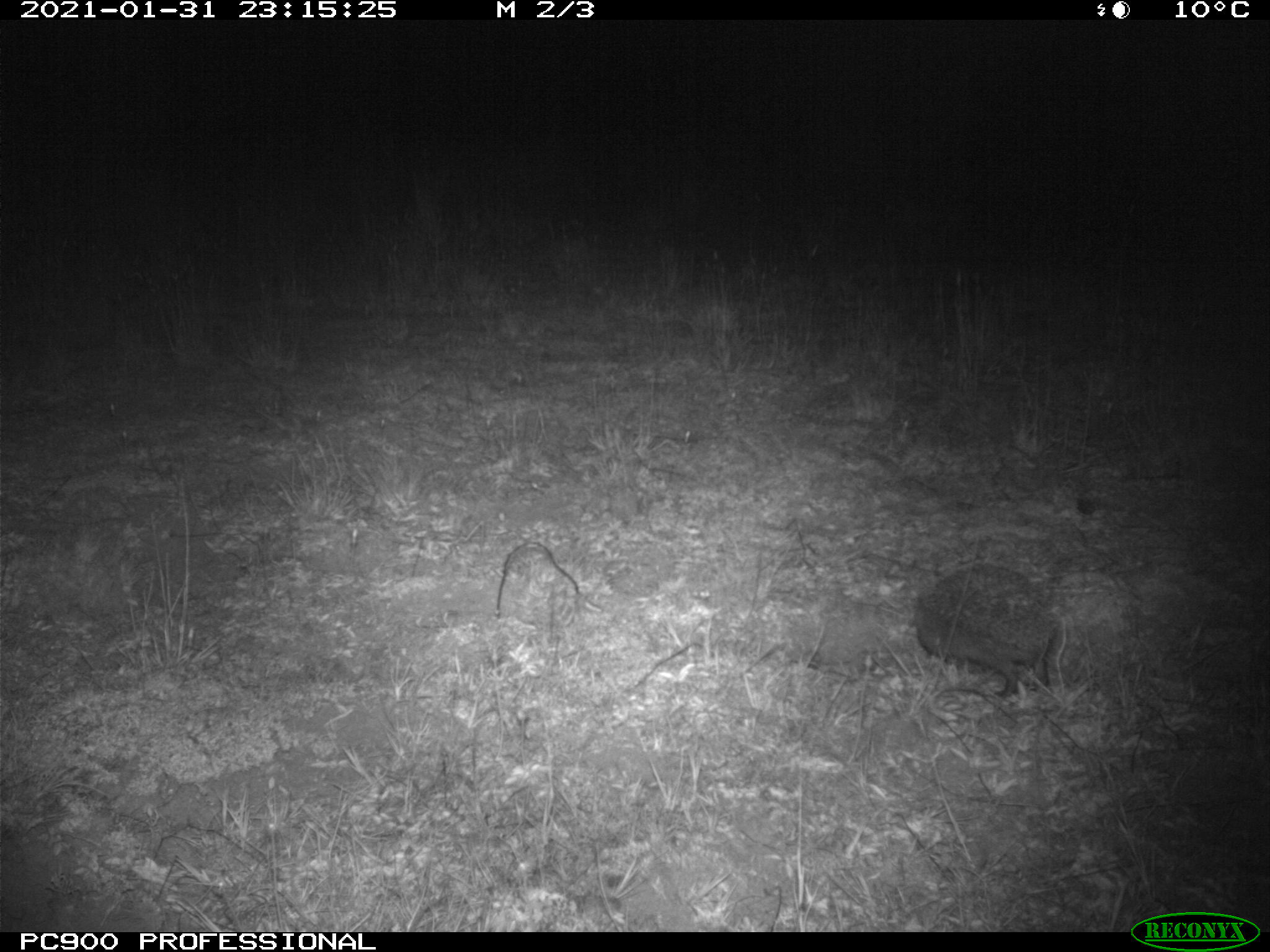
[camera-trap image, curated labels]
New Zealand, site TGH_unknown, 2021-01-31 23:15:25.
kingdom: Animalia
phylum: Chordata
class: Mammalia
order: Eulipotyphla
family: Erinaceidae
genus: Erinaceus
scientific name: Erinaceus europaeus europaeus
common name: european hedgehog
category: hedgehog